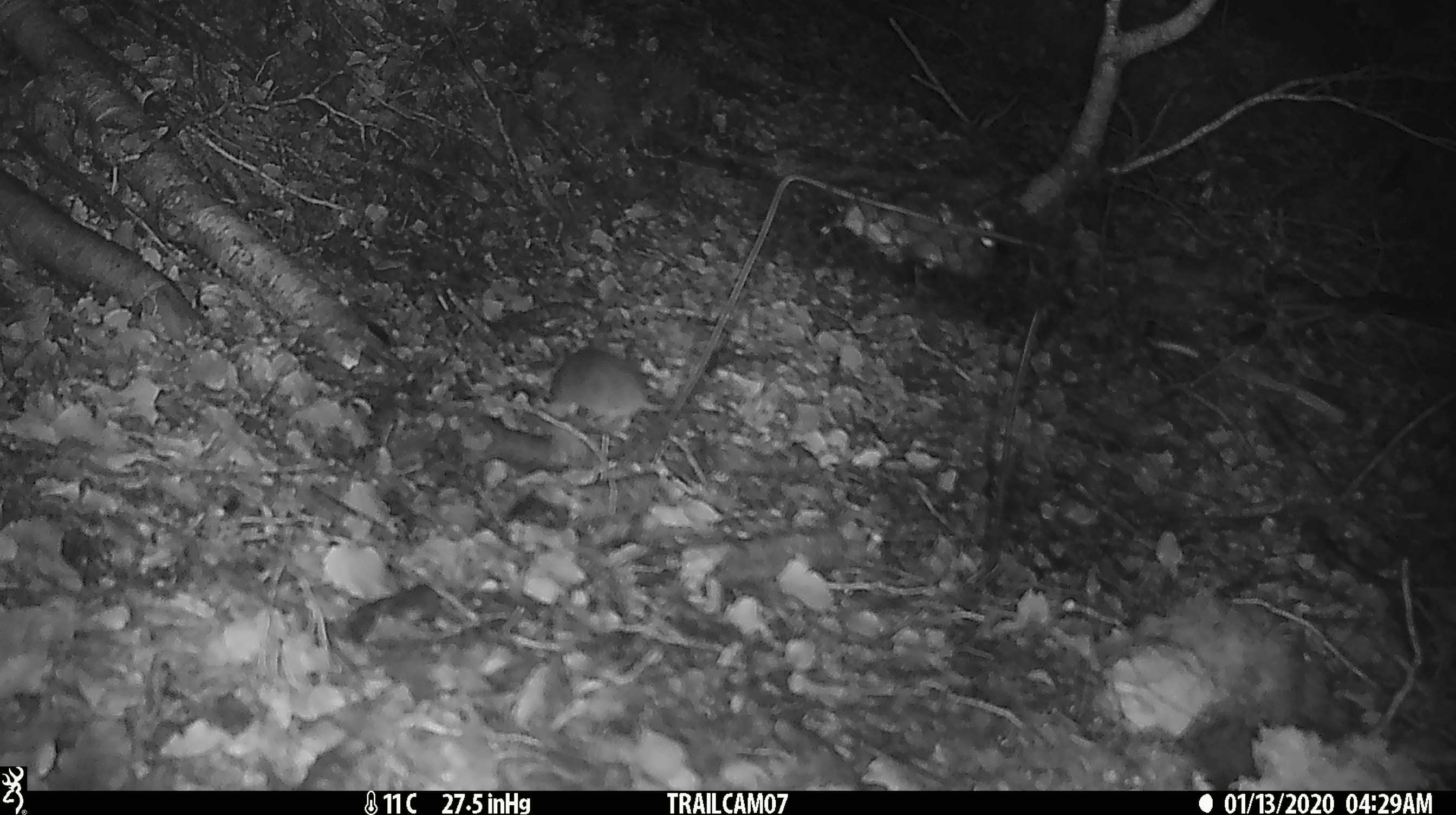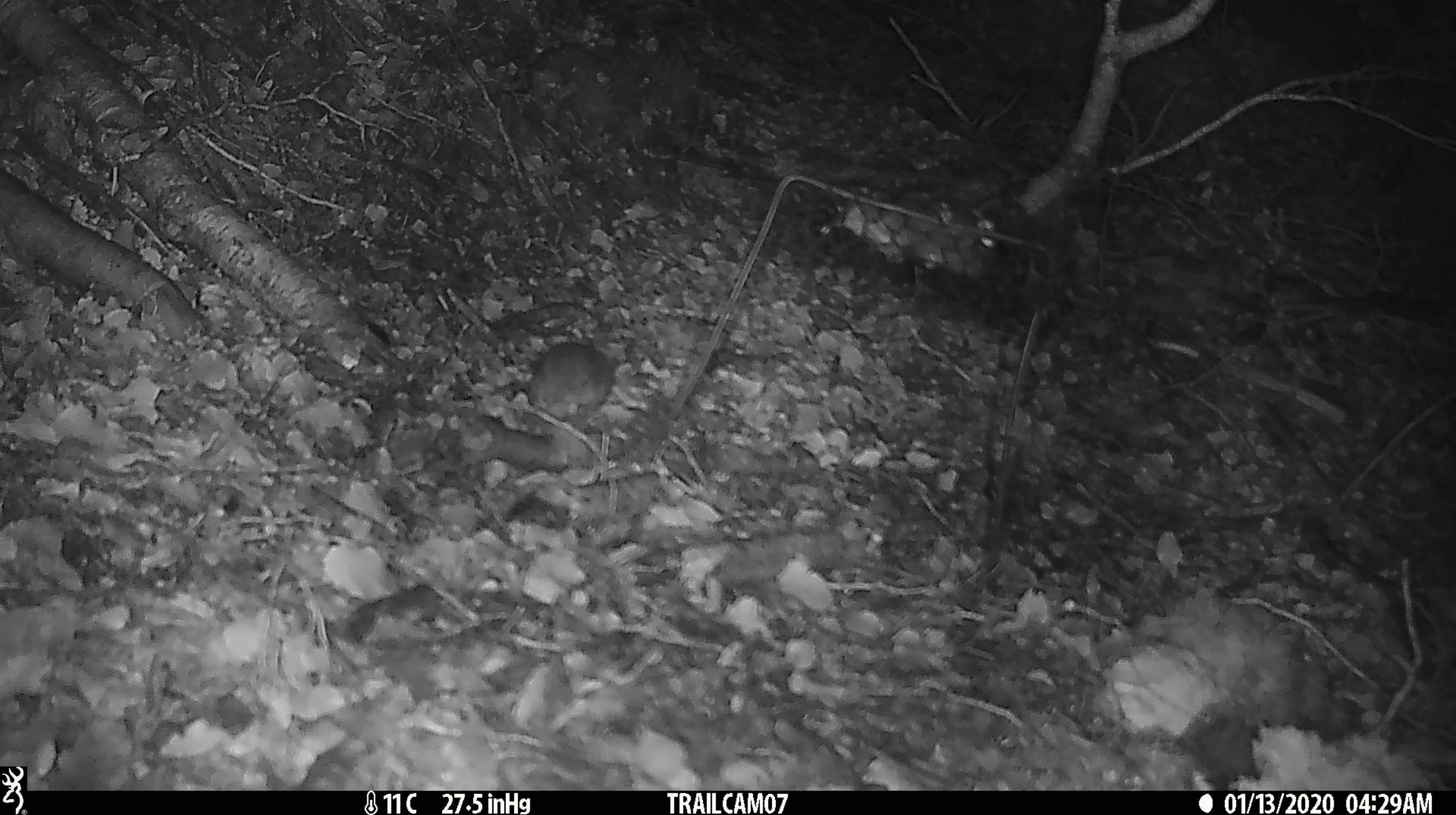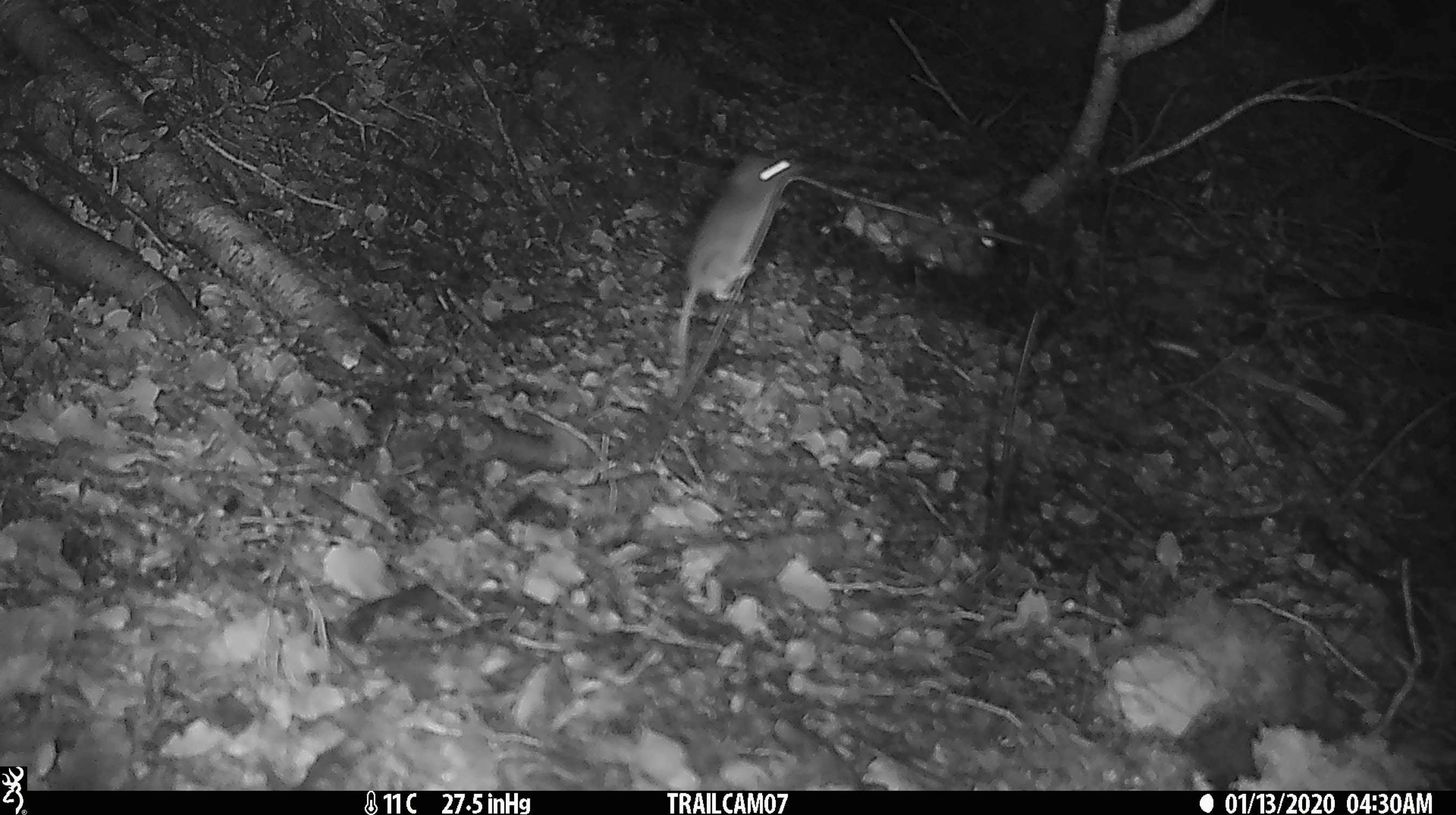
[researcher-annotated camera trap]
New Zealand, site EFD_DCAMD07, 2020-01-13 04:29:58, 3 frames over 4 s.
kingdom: Animalia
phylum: Chordata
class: Mammalia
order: Rodentia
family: Muridae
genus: Mus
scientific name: Mus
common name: mouse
Mouse (Mus).